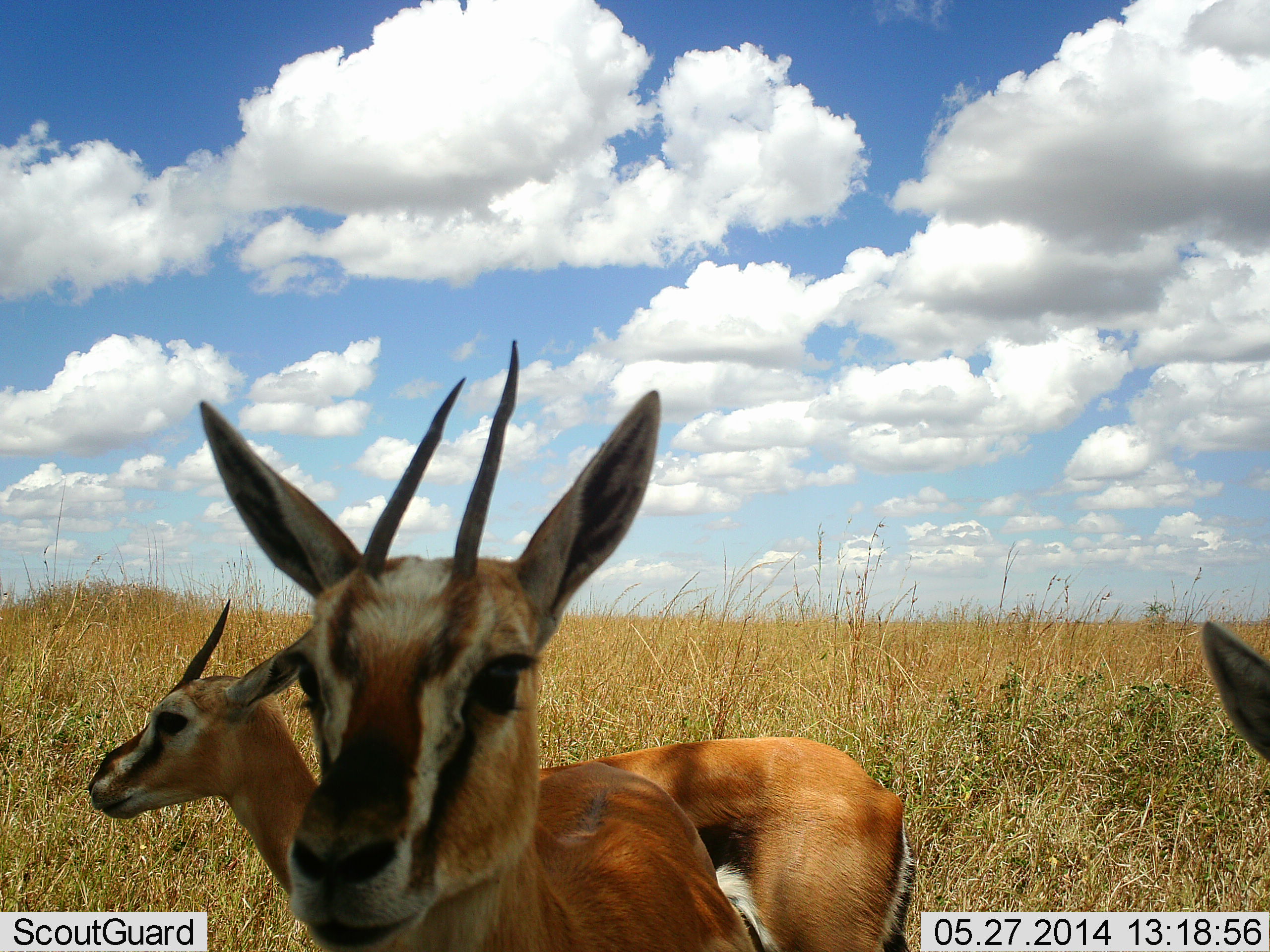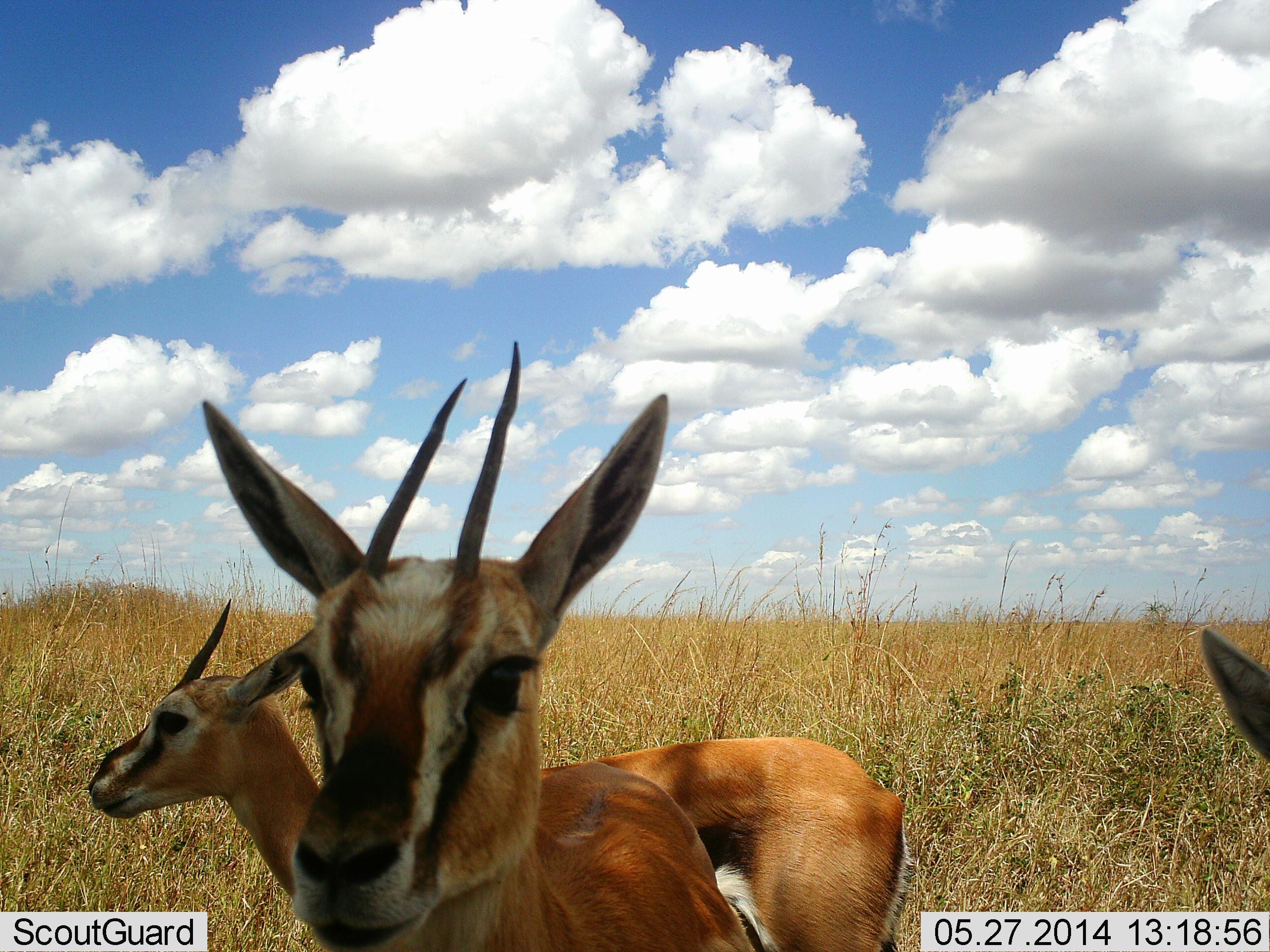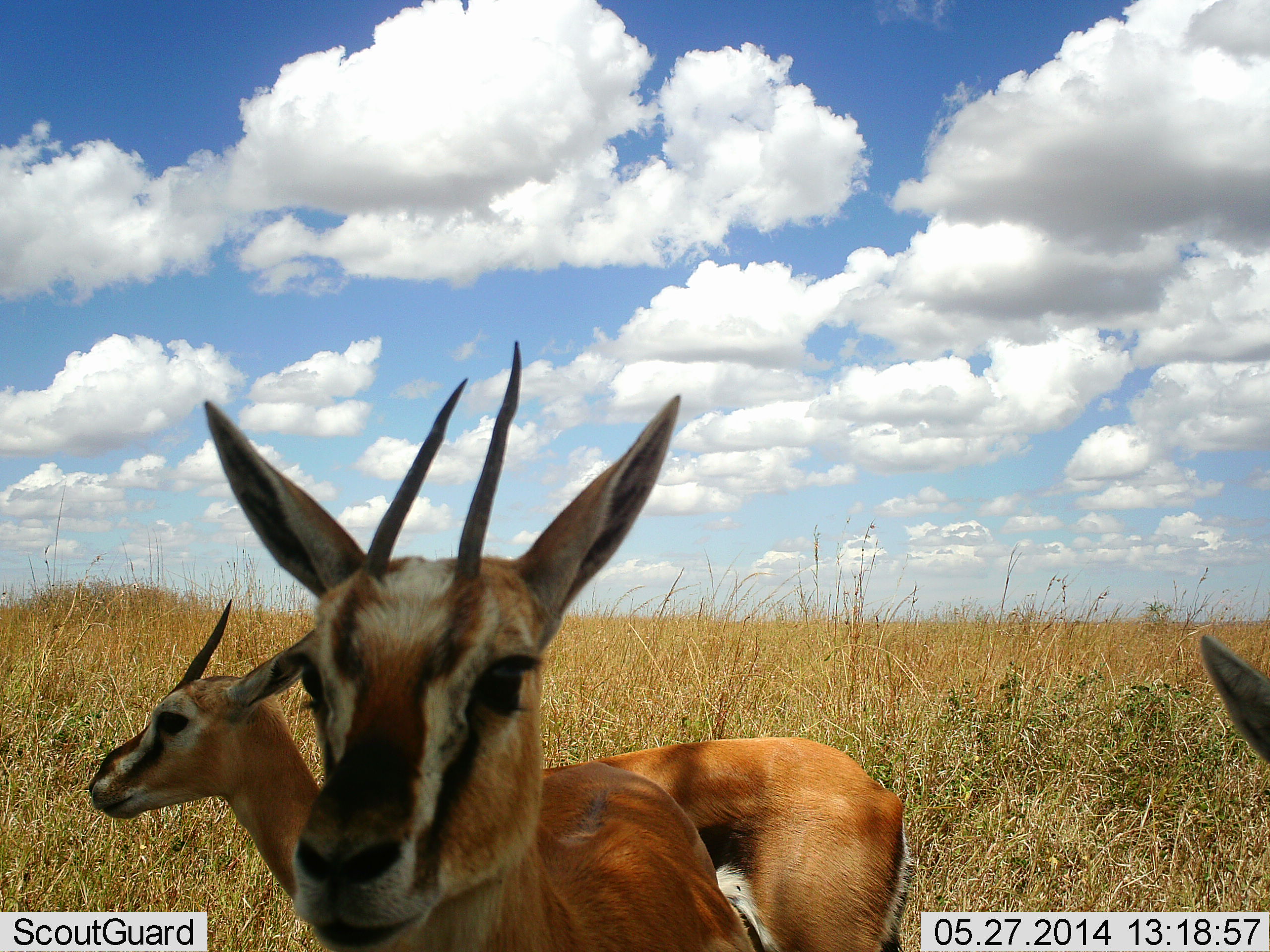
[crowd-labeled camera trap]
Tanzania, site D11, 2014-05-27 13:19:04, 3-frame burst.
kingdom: Animalia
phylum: Chordata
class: Mammalia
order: Artiodactyla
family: Bovidae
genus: Eudorcas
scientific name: Eudorcas thomsonii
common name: thomson's gazelle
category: gazellethomsons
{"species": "gazellethomsons (thomson's gazelle) (Eudorcas thomsonii)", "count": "3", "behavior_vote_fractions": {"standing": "90%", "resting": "0%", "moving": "10%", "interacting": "0%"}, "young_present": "0%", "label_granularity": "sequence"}